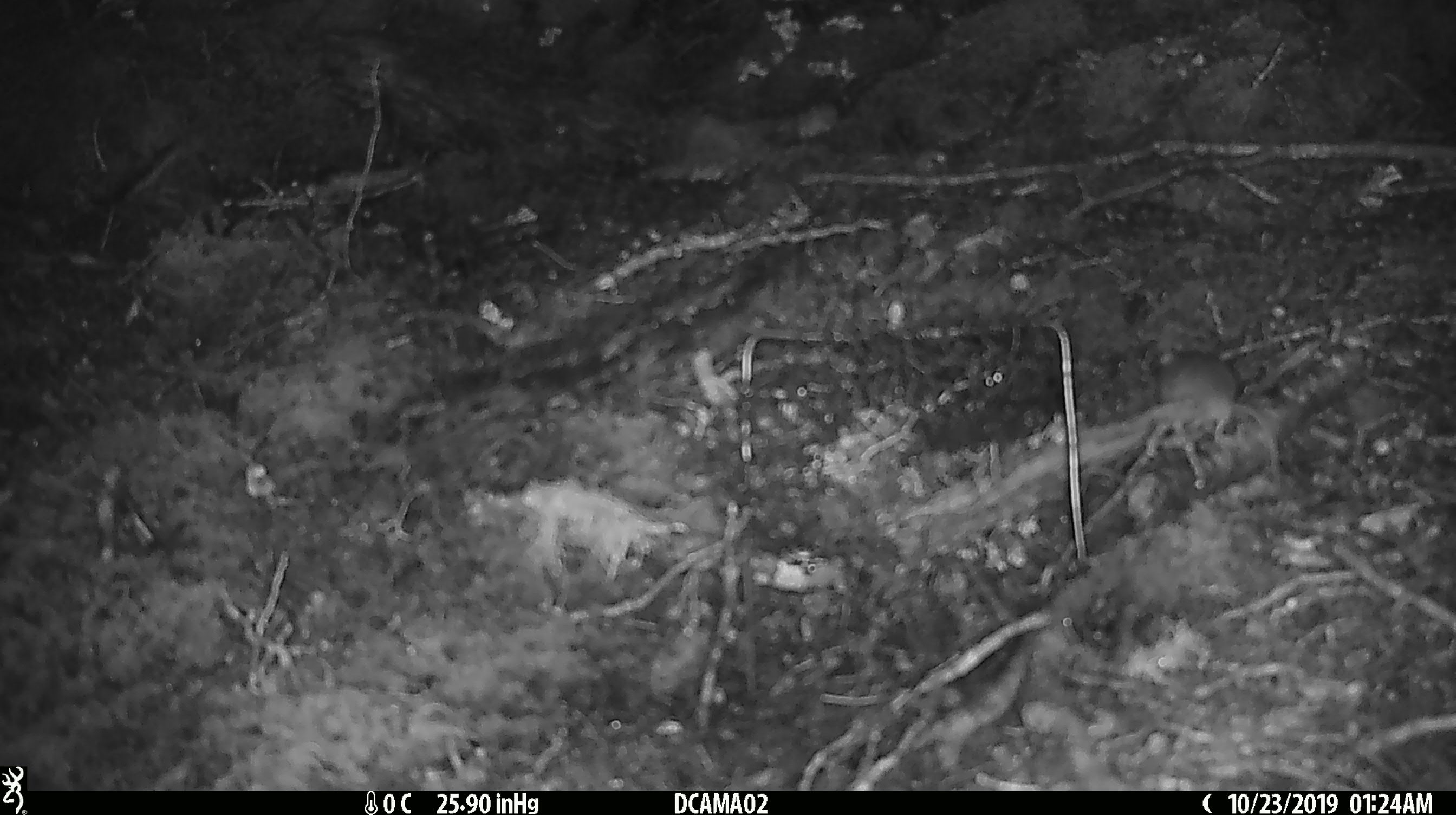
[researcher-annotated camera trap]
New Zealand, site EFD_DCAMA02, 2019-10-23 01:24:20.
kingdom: Animalia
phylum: Chordata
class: Mammalia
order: Rodentia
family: Muridae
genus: Mus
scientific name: Mus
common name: mouse